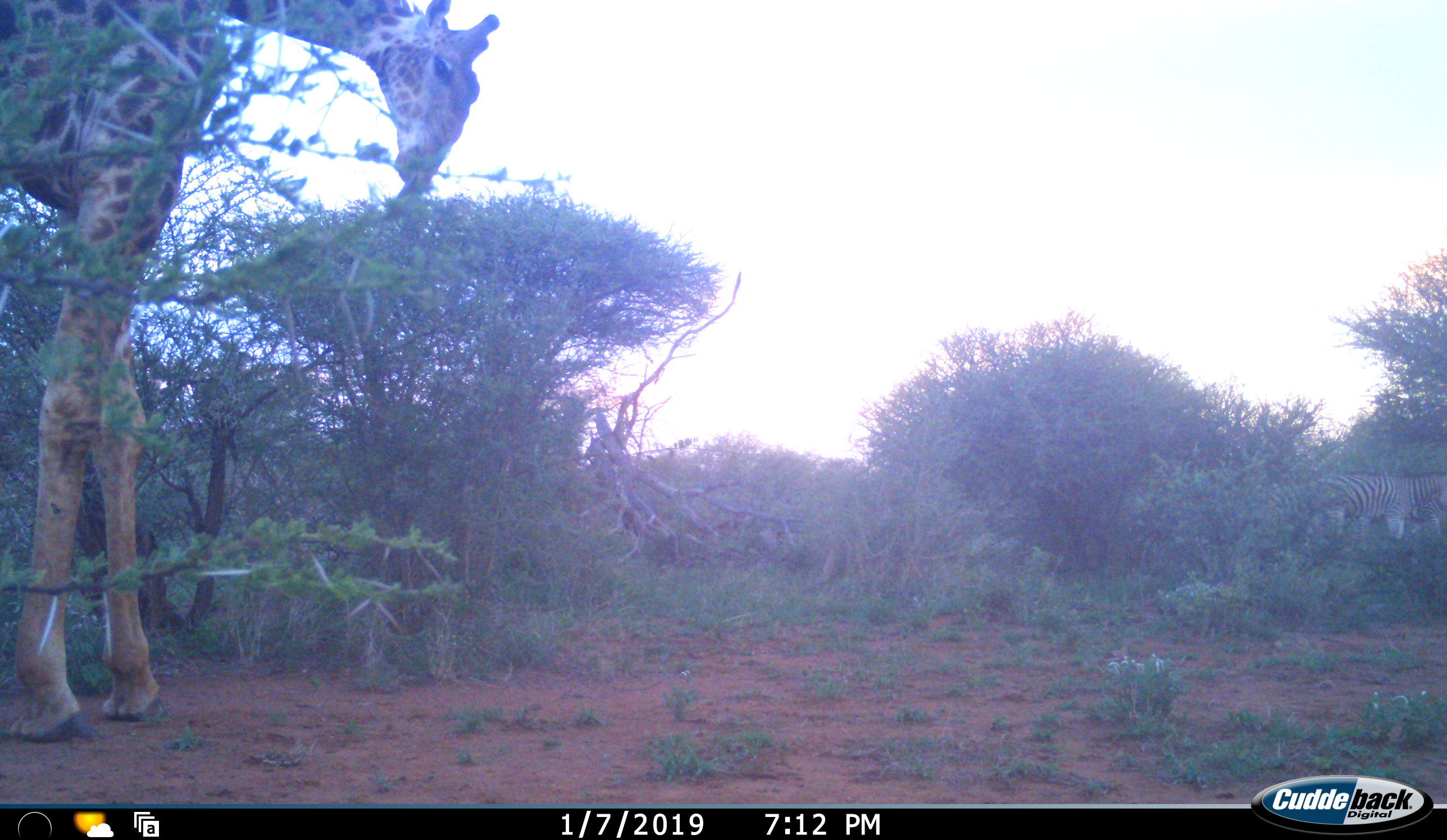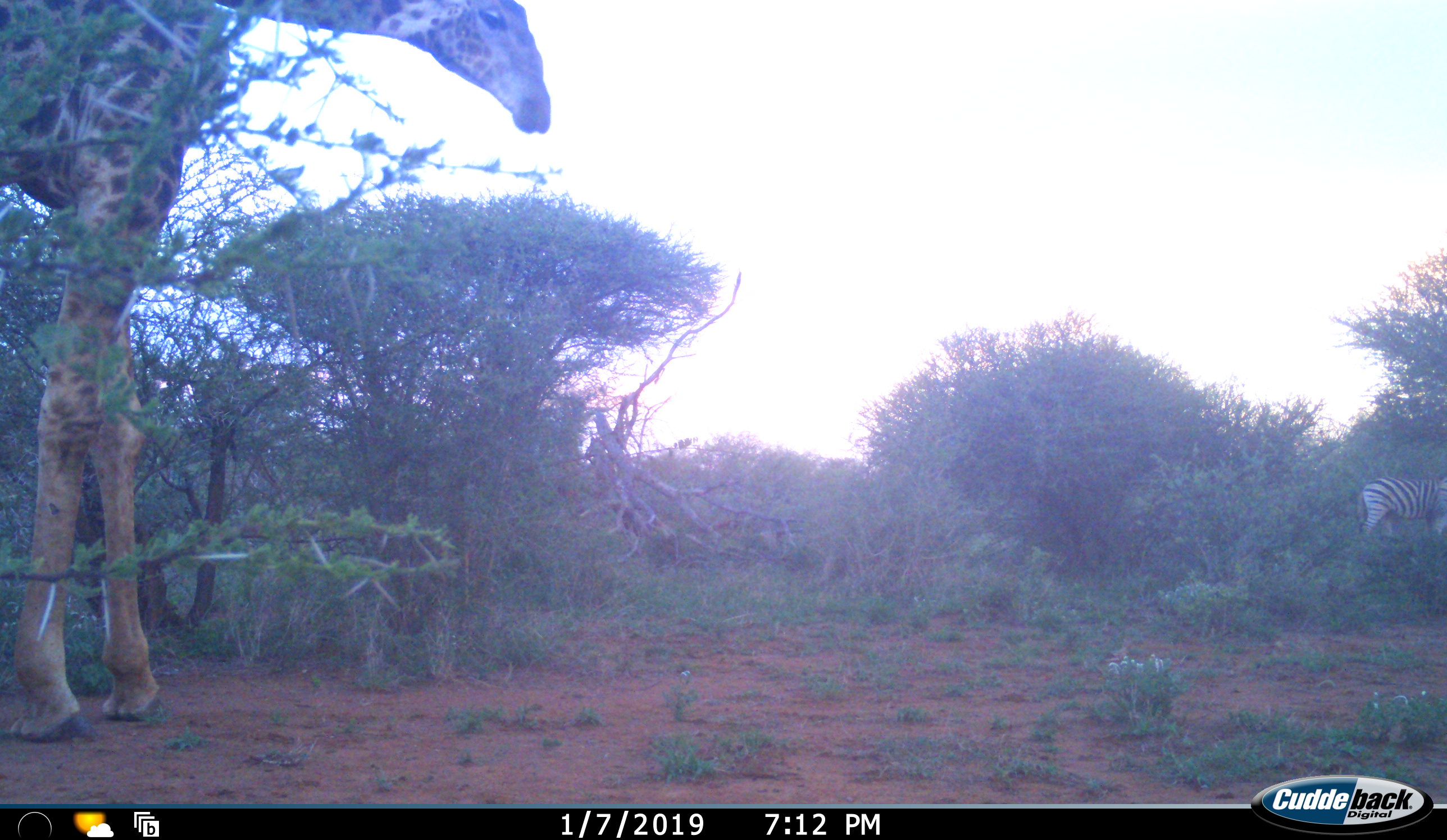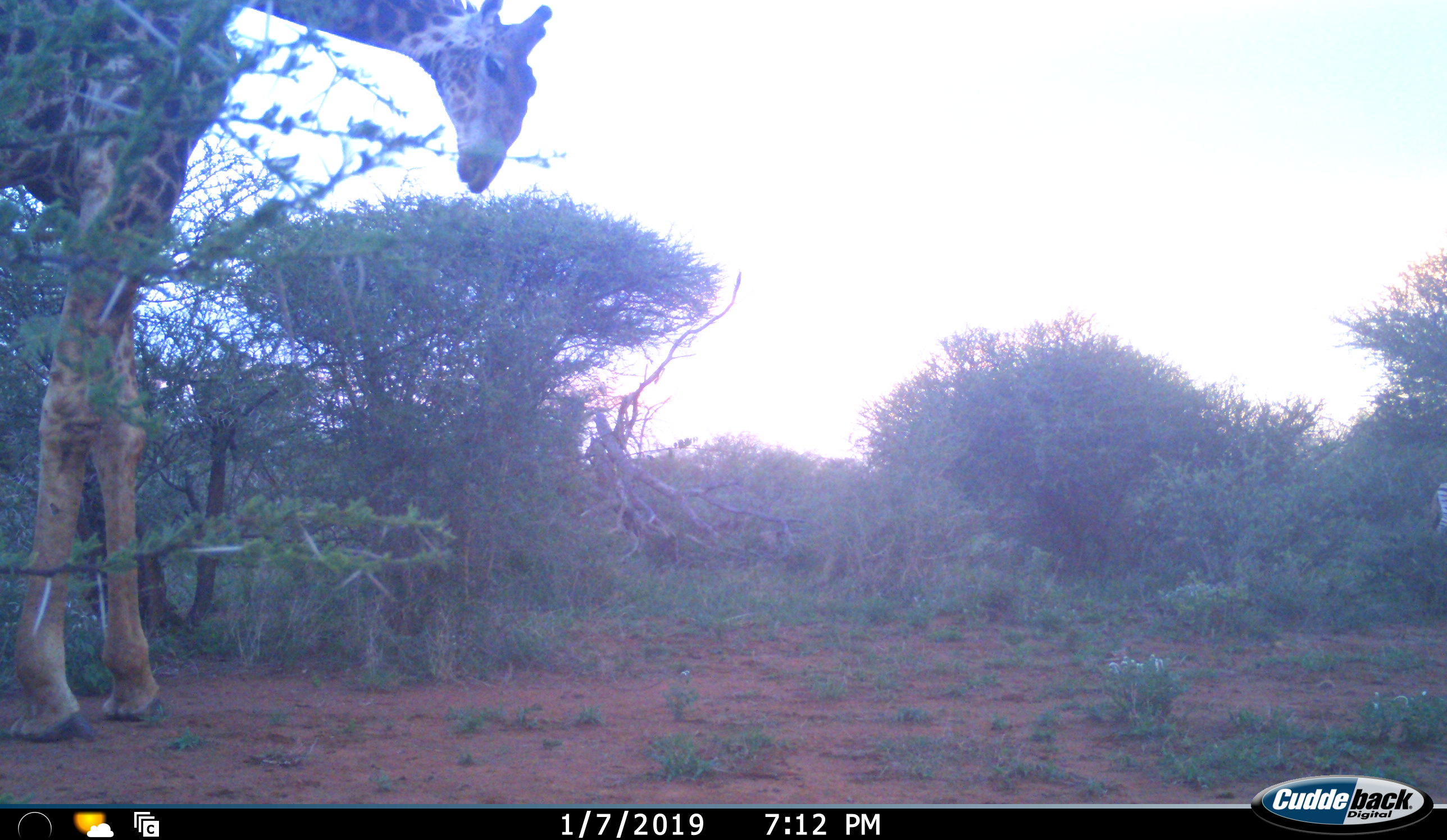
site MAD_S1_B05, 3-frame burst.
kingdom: Animalia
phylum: Chordata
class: Mammalia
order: Artiodactyla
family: Giraffidae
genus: Giraffa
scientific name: Giraffa camelopardalis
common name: giraffe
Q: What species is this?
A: Giraffe (Giraffa camelopardalis).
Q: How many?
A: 1.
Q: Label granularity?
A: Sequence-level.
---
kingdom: Animalia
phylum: Chordata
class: Mammalia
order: Perissodactyla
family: Equidae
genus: Equus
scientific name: Equus quagga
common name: plains zebra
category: zebraplains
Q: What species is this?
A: Zebraplains (plains zebra) (Equus quagga).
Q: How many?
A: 2.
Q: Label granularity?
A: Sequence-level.